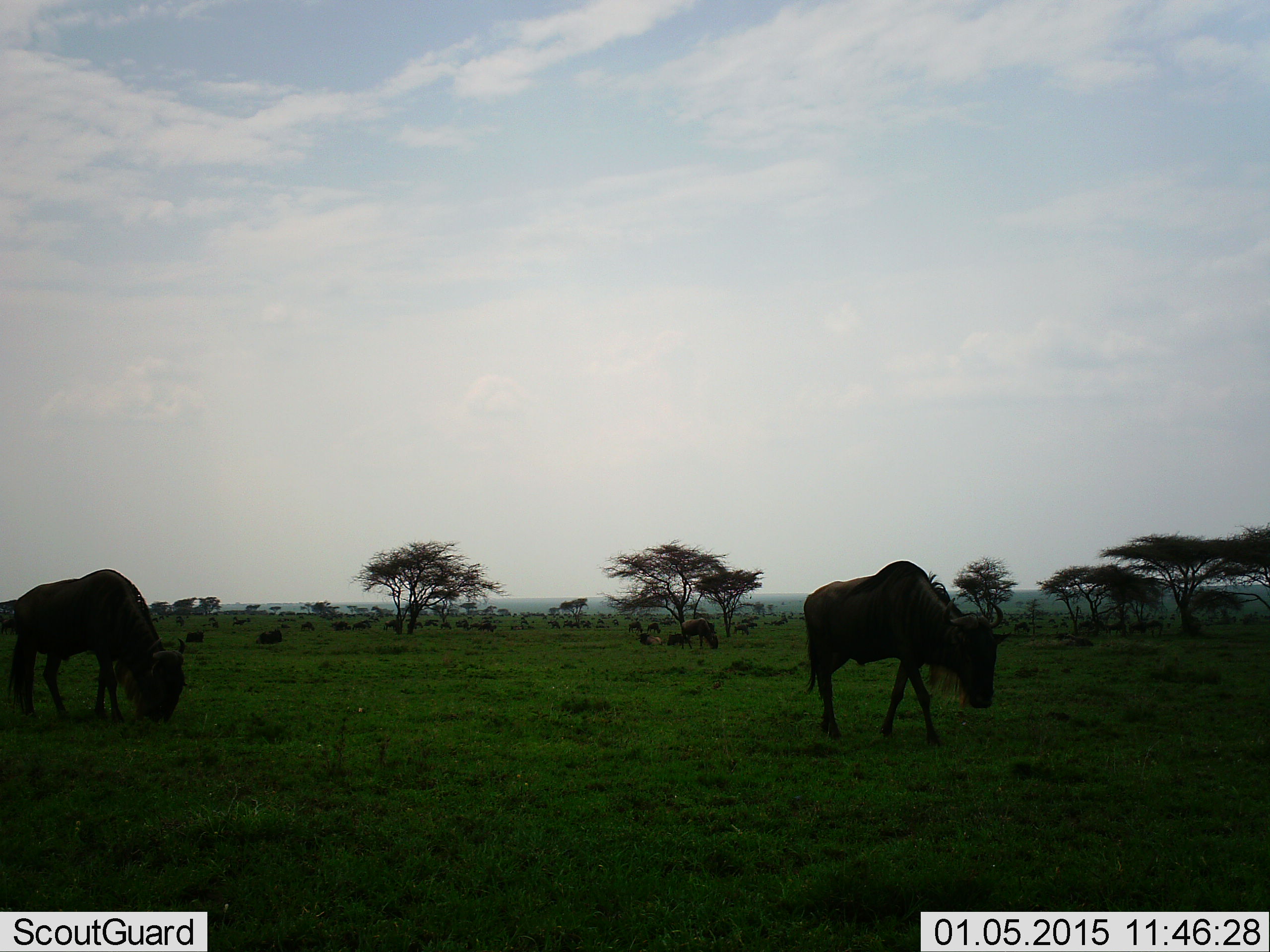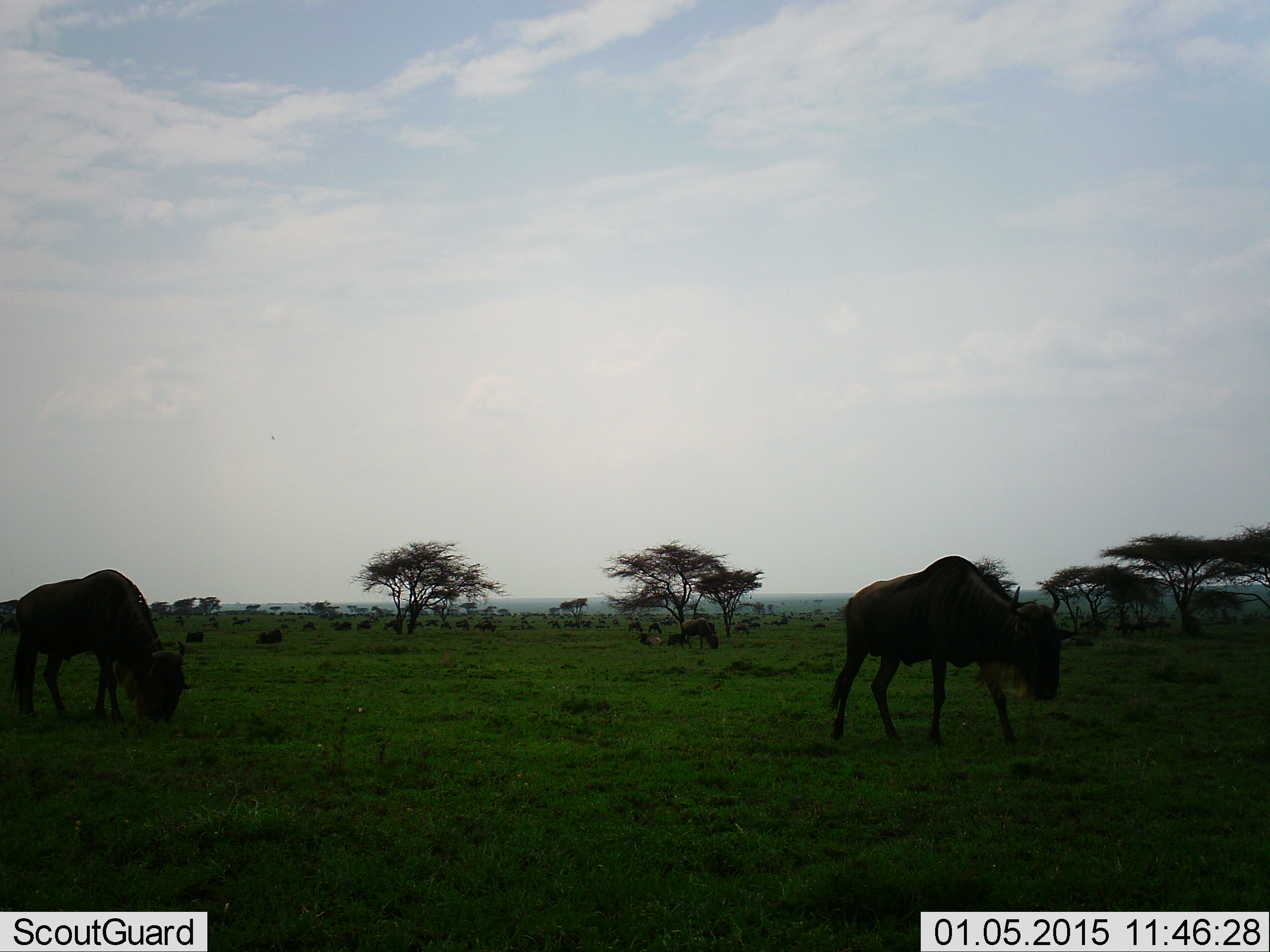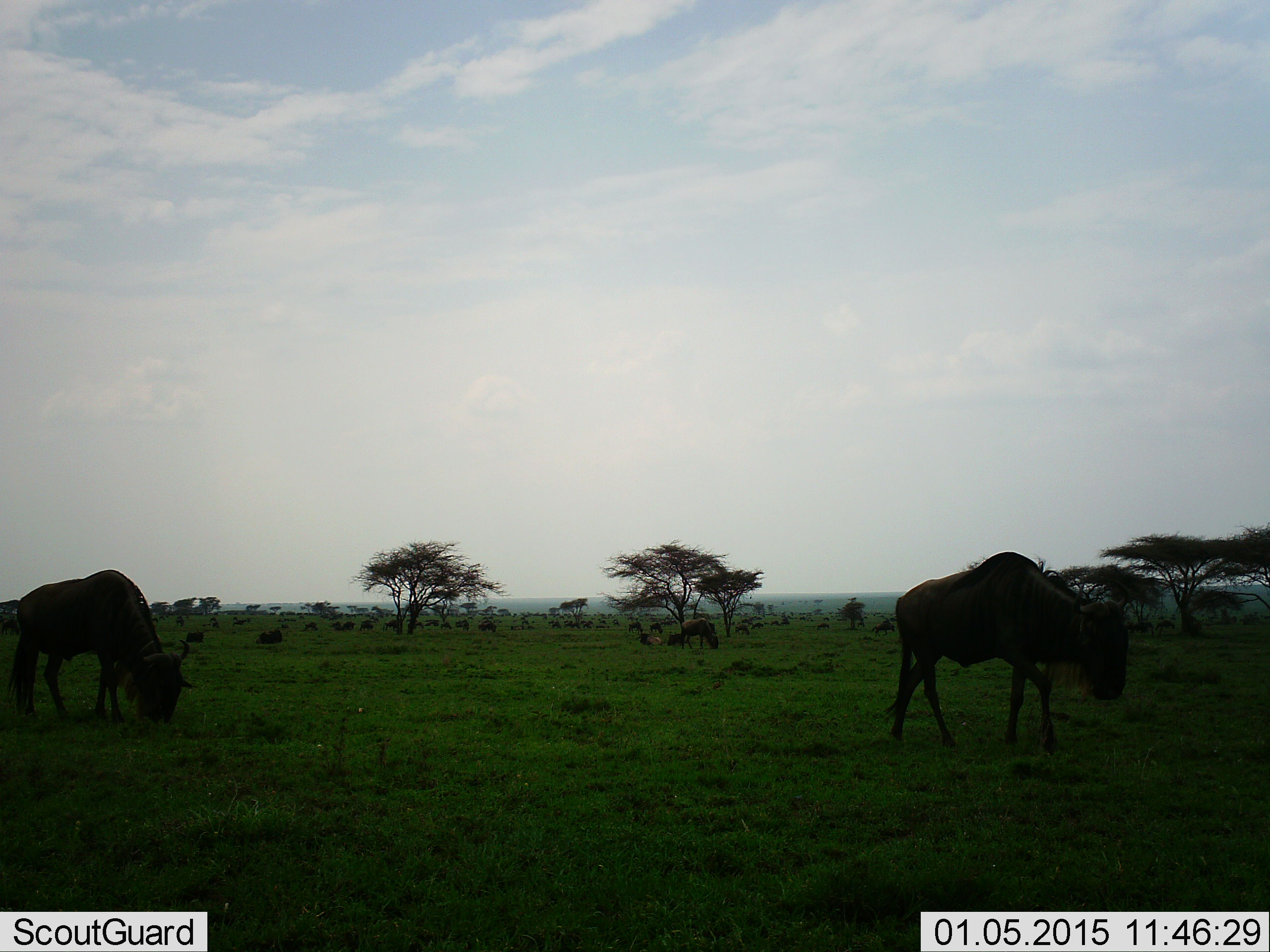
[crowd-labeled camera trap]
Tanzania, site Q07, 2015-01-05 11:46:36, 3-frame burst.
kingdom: Animalia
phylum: Chordata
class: Mammalia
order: Artiodactyla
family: Bovidae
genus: Connochaetes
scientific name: Connochaetes taurinus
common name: blue wildebeest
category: wildebeest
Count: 11-50.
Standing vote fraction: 40%.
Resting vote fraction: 20%.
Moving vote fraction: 60%.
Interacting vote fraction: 0%.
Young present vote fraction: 0%.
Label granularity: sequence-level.